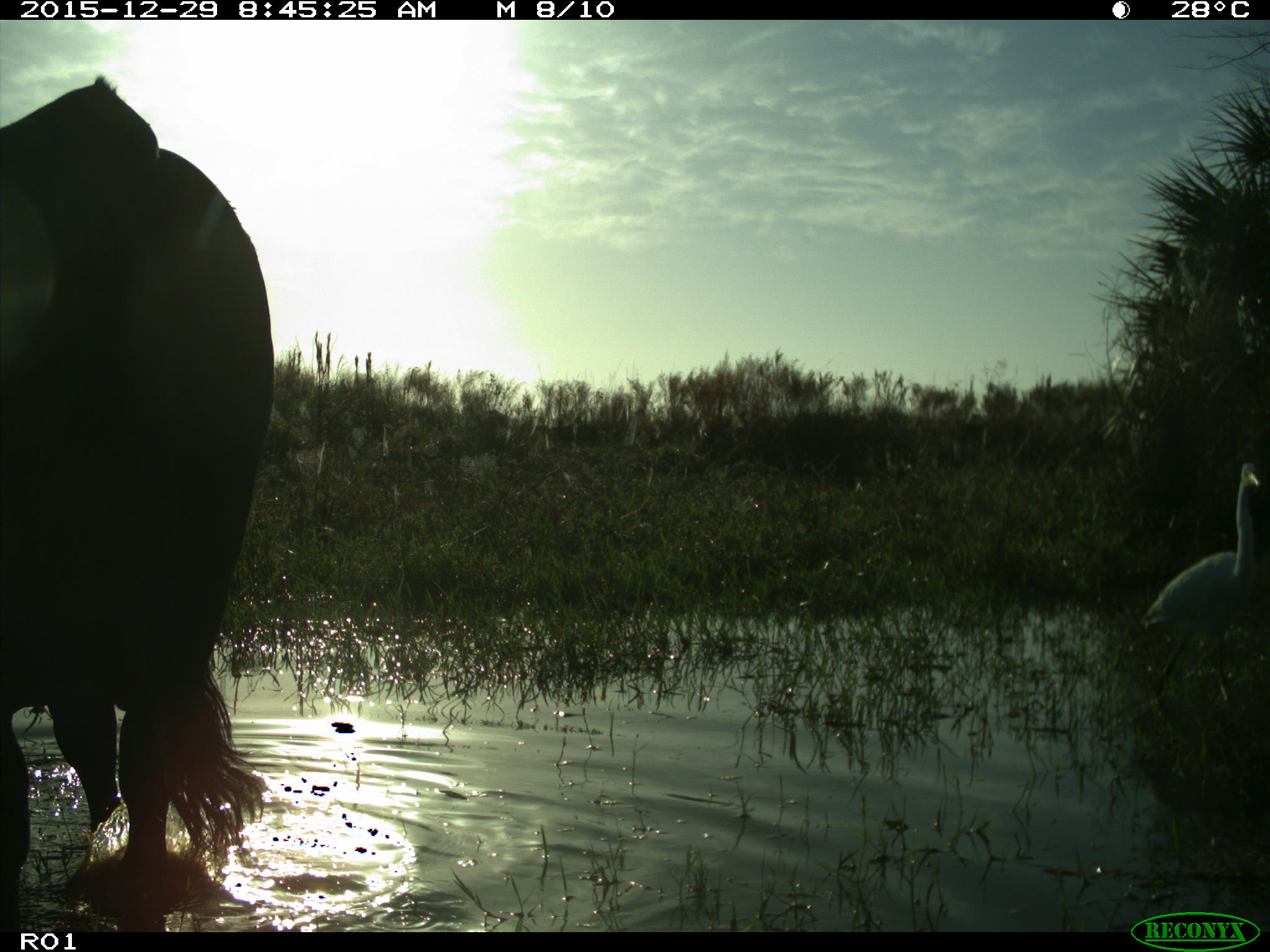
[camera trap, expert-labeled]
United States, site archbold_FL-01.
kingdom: Animalia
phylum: Chordata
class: Mammalia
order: Artiodactyla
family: Bovidae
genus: Bos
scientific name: Bos taurus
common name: domestic cow